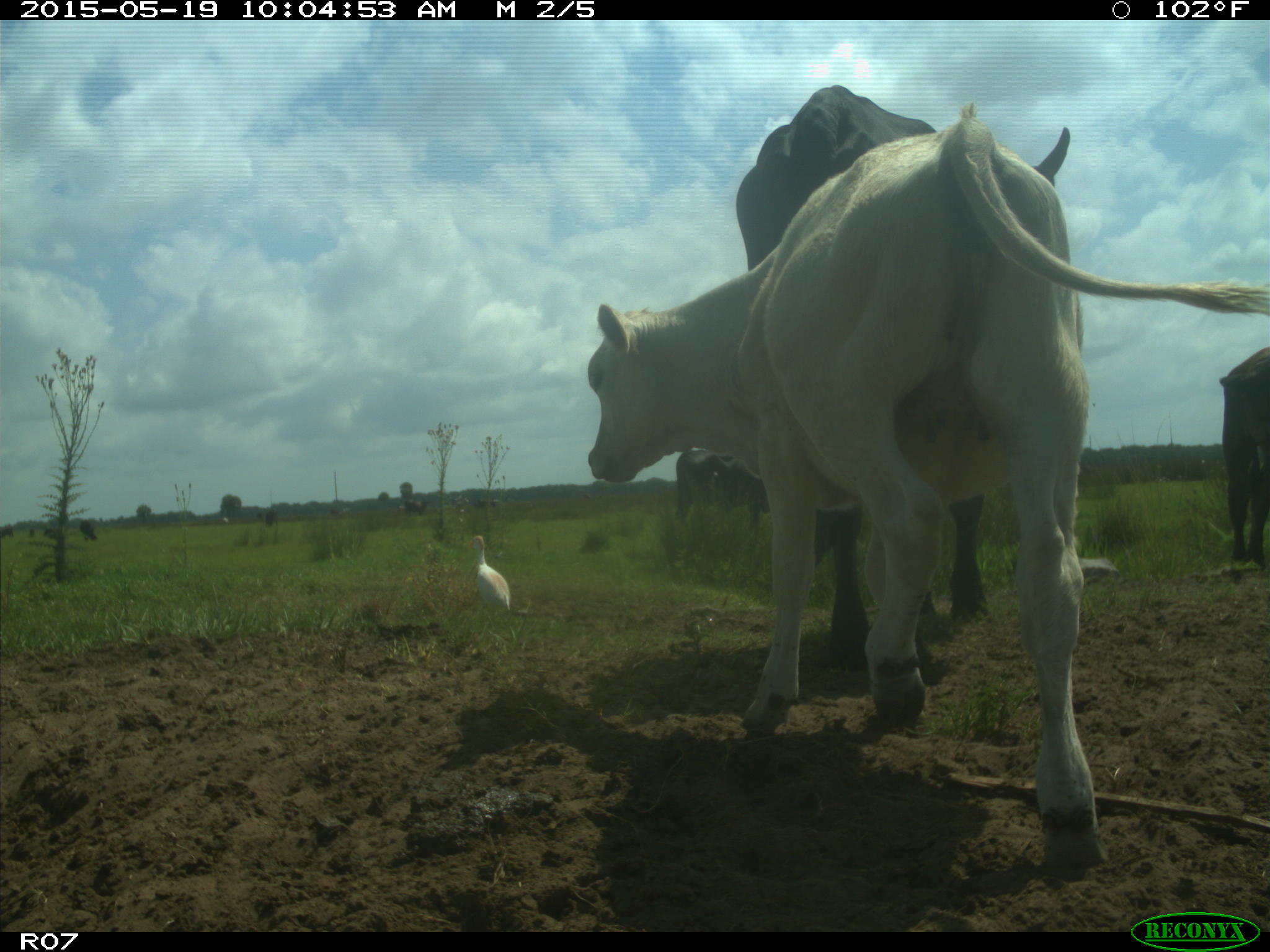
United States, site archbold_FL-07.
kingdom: Animalia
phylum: Chordata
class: Mammalia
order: Artiodactyla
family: Bovidae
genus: Bos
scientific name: Bos taurus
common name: domestic cow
Bos taurus (domestic cow).